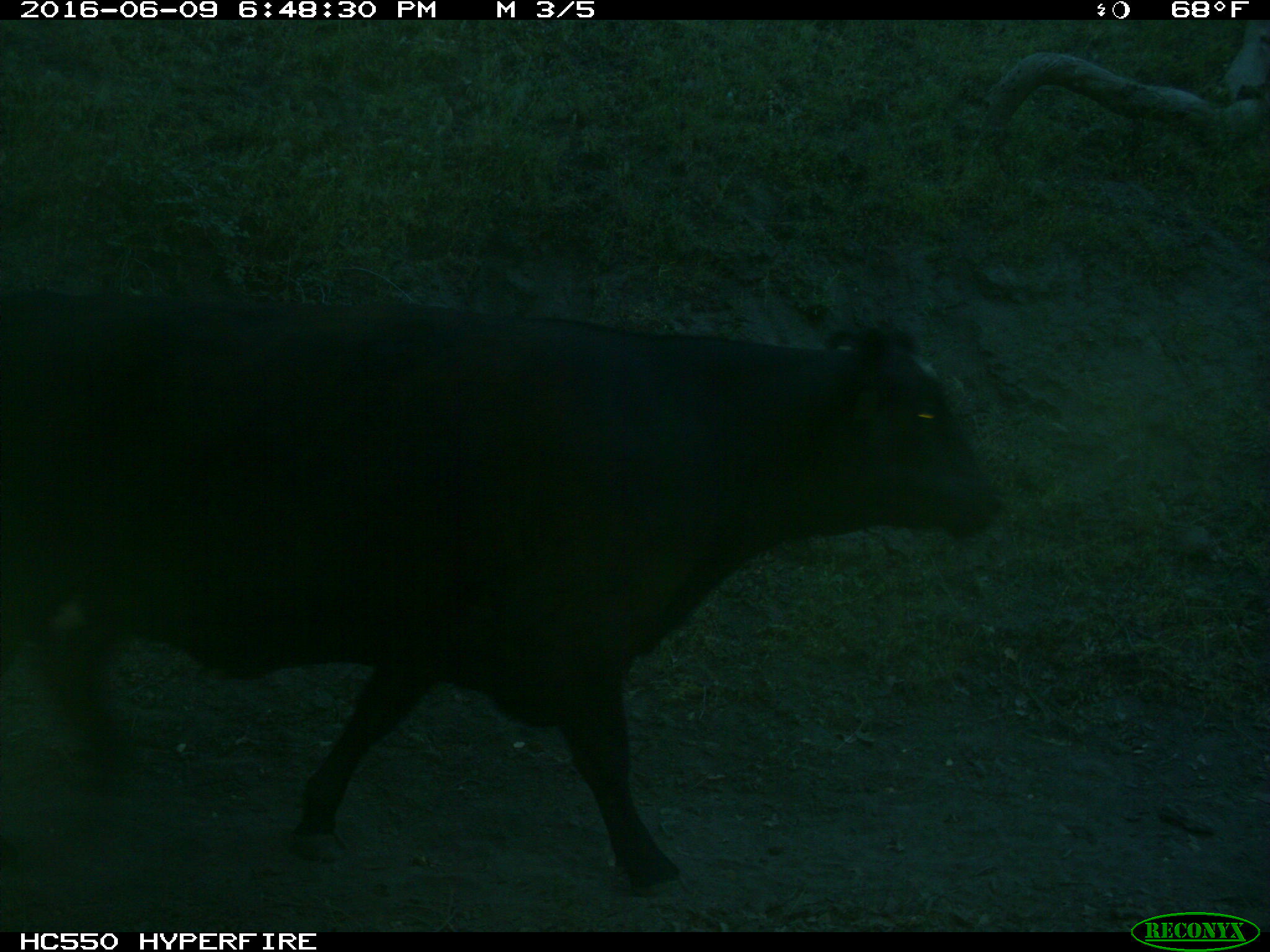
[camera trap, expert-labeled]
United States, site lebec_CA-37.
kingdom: Animalia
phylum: Chordata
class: Mammalia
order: Artiodactyla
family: Bovidae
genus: Bos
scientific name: Bos taurus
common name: domestic cow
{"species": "Bos taurus (domestic cow)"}